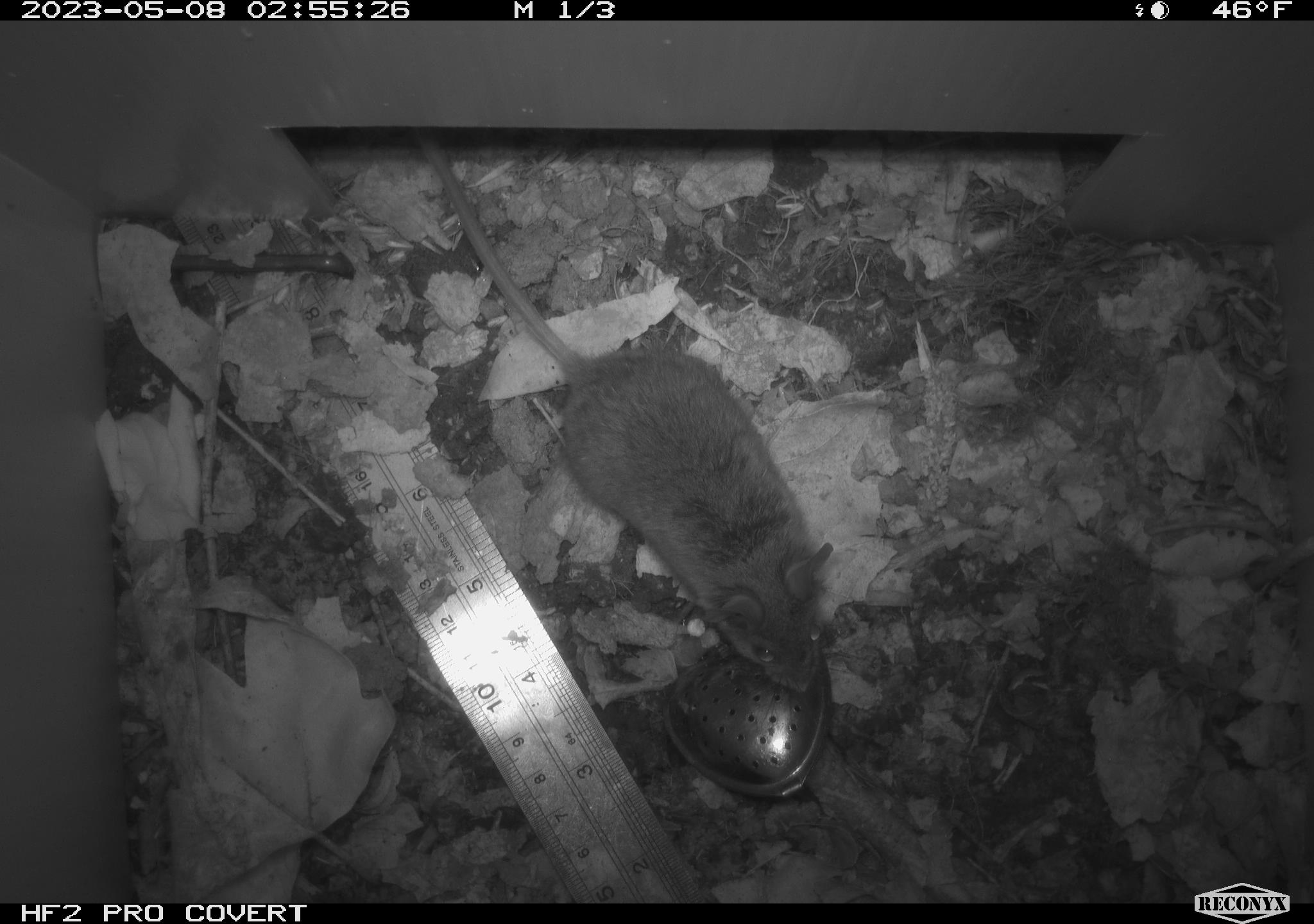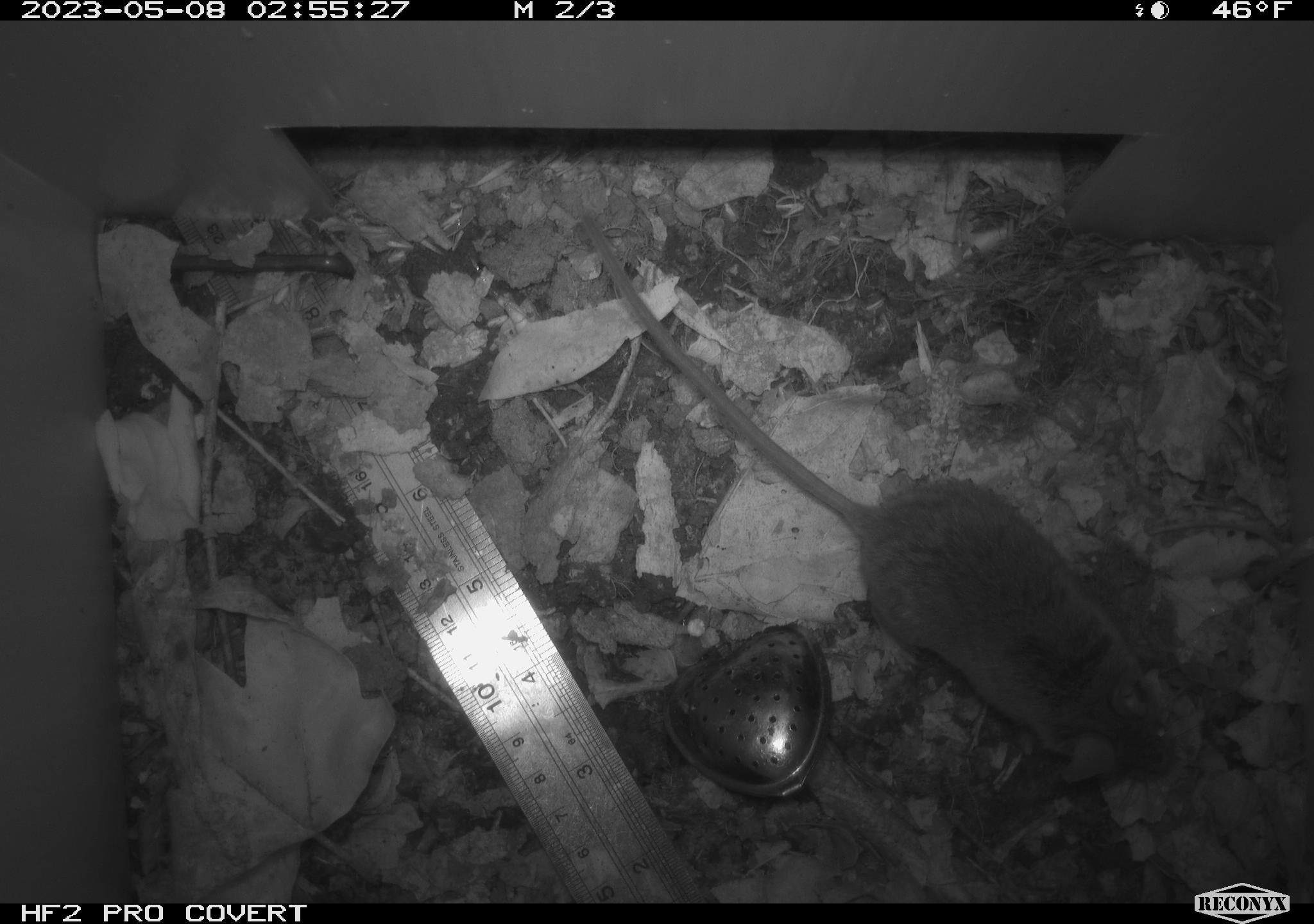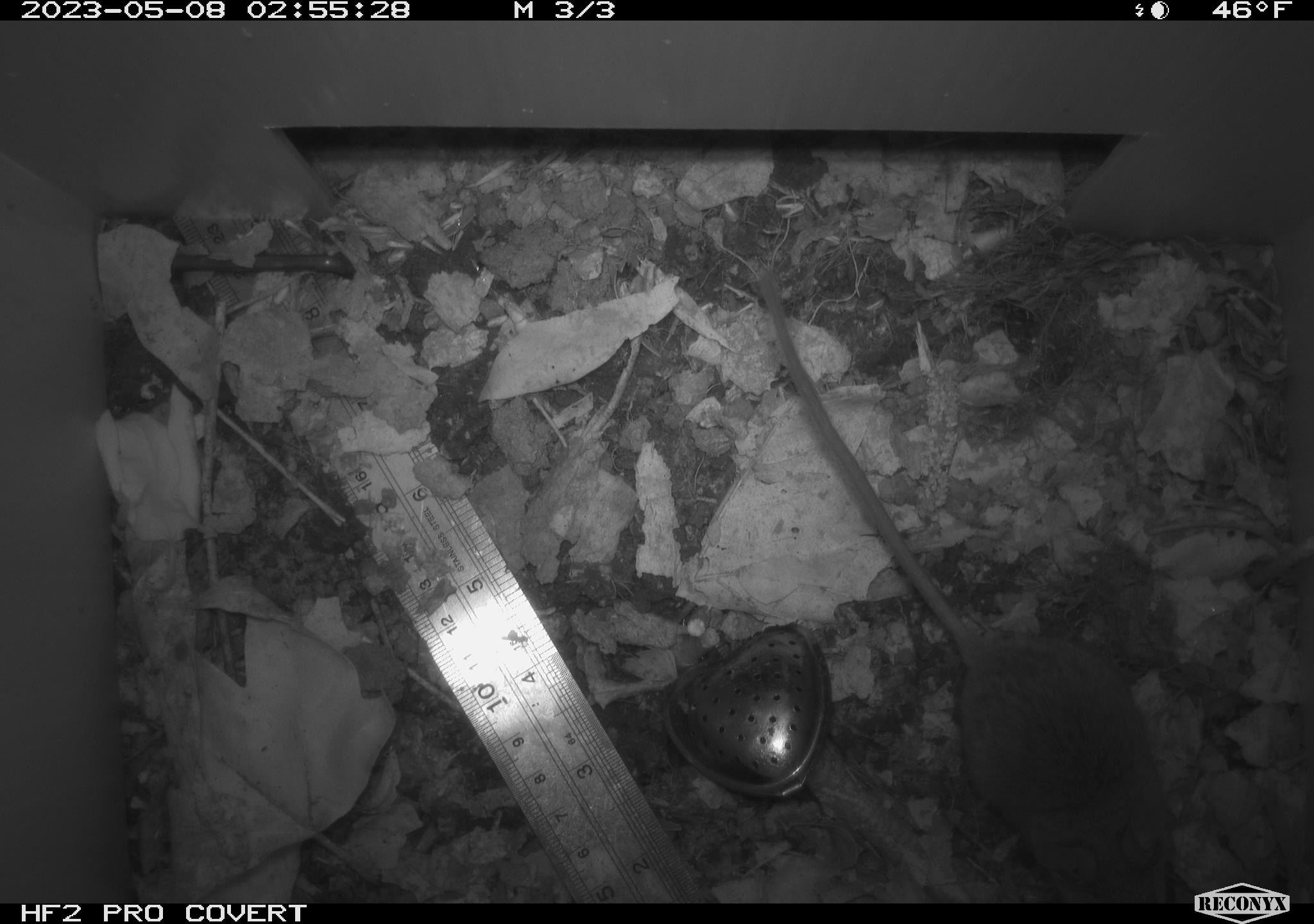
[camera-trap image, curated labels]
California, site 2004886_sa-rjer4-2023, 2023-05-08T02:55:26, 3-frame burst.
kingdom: Animalia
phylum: Chordata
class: Mammalia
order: Rodentia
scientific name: Rodentia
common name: mouse species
Mouse species (Rodentia).